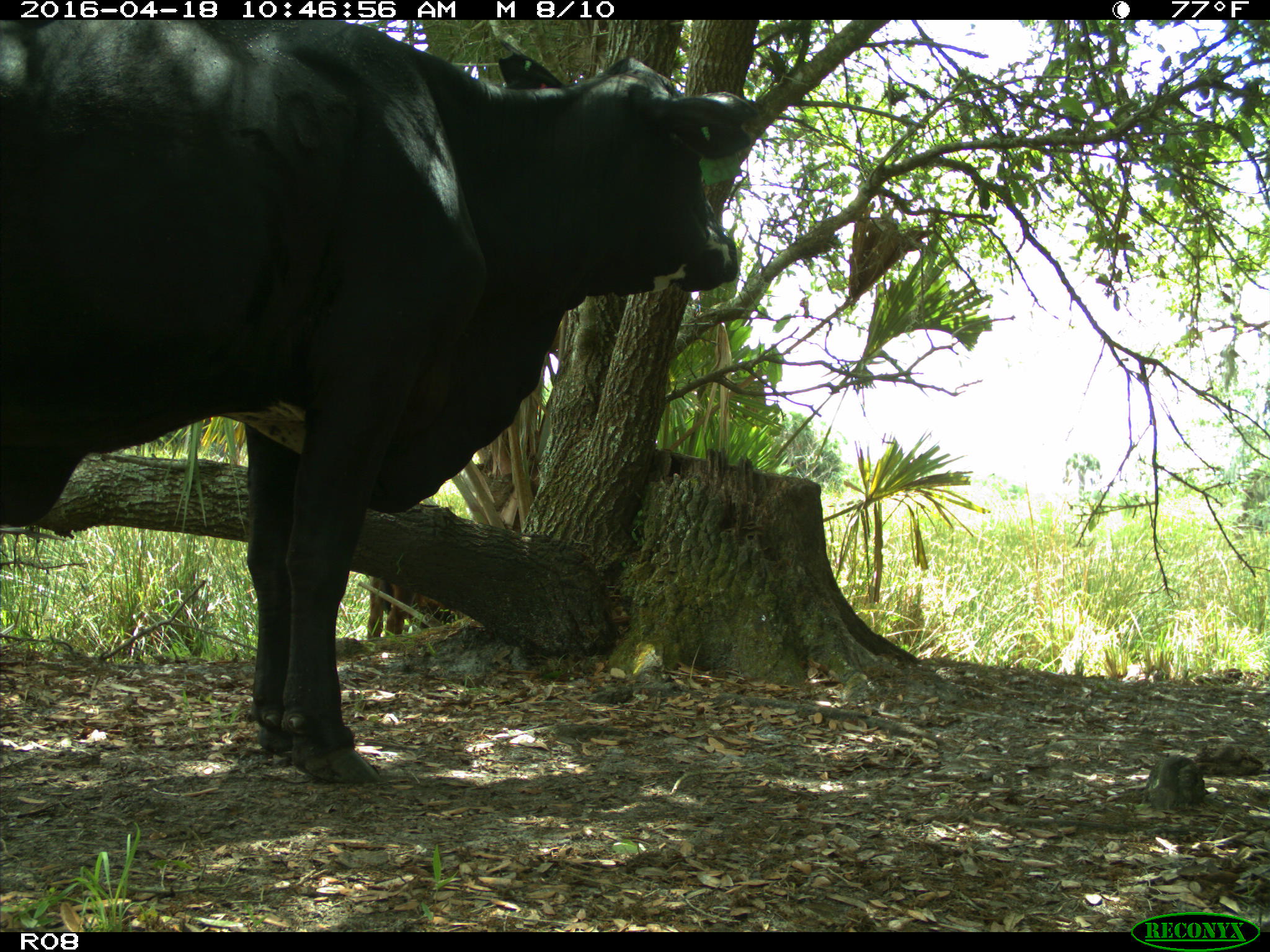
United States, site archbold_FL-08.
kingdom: Animalia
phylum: Chordata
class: Mammalia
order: Artiodactyla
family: Bovidae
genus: Bos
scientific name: Bos taurus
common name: domestic cow